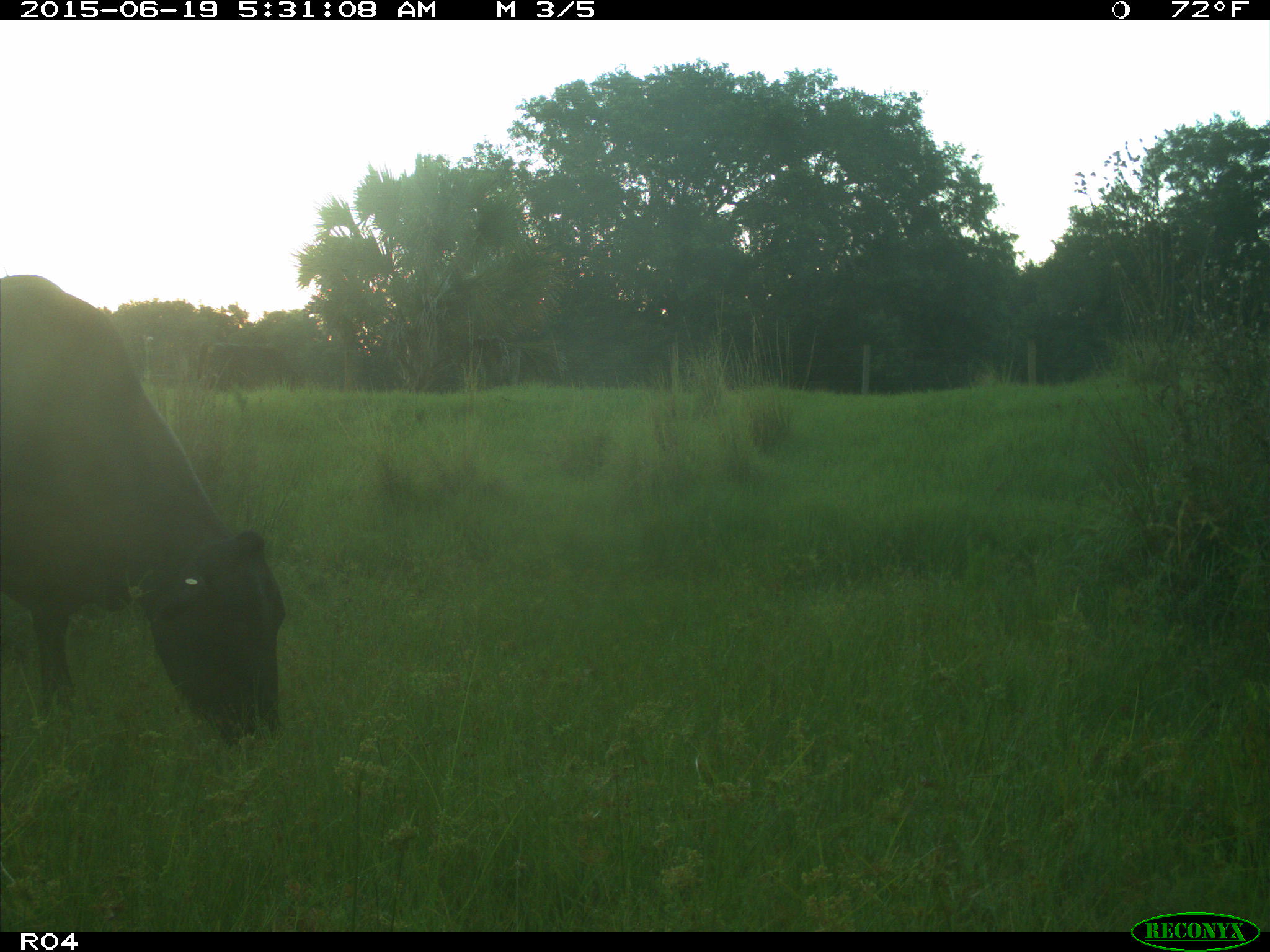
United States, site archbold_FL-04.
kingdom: Animalia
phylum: Chordata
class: Mammalia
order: Artiodactyla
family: Bovidae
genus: Bos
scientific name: Bos taurus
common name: domestic cow